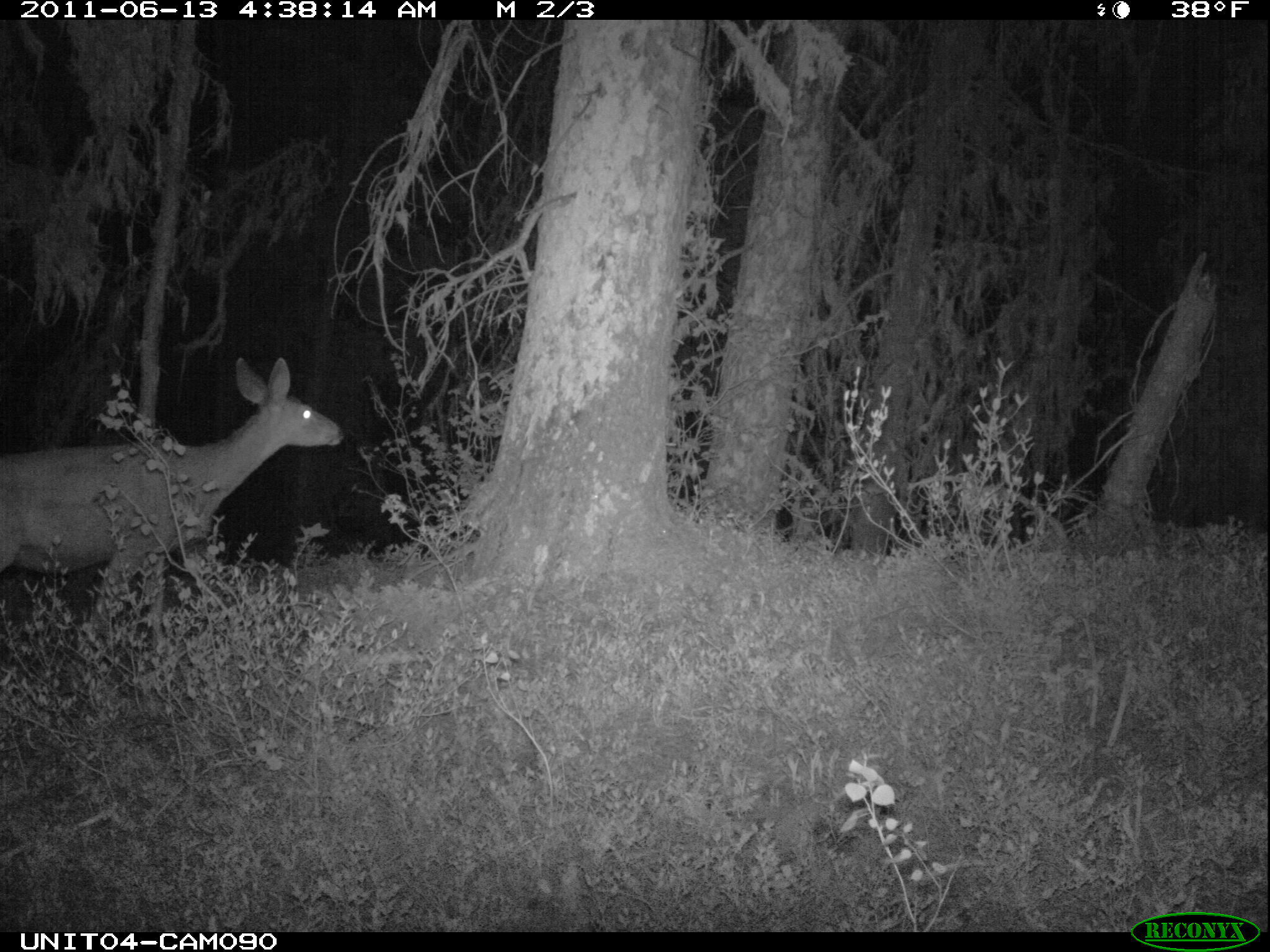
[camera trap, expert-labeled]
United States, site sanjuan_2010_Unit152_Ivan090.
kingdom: Animalia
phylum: Chordata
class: Mammalia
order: Artiodactyla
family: Cervidae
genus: Odocoileus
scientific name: Odocoileus hemionus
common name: mule deer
Odocoileus hemionus (mule deer).